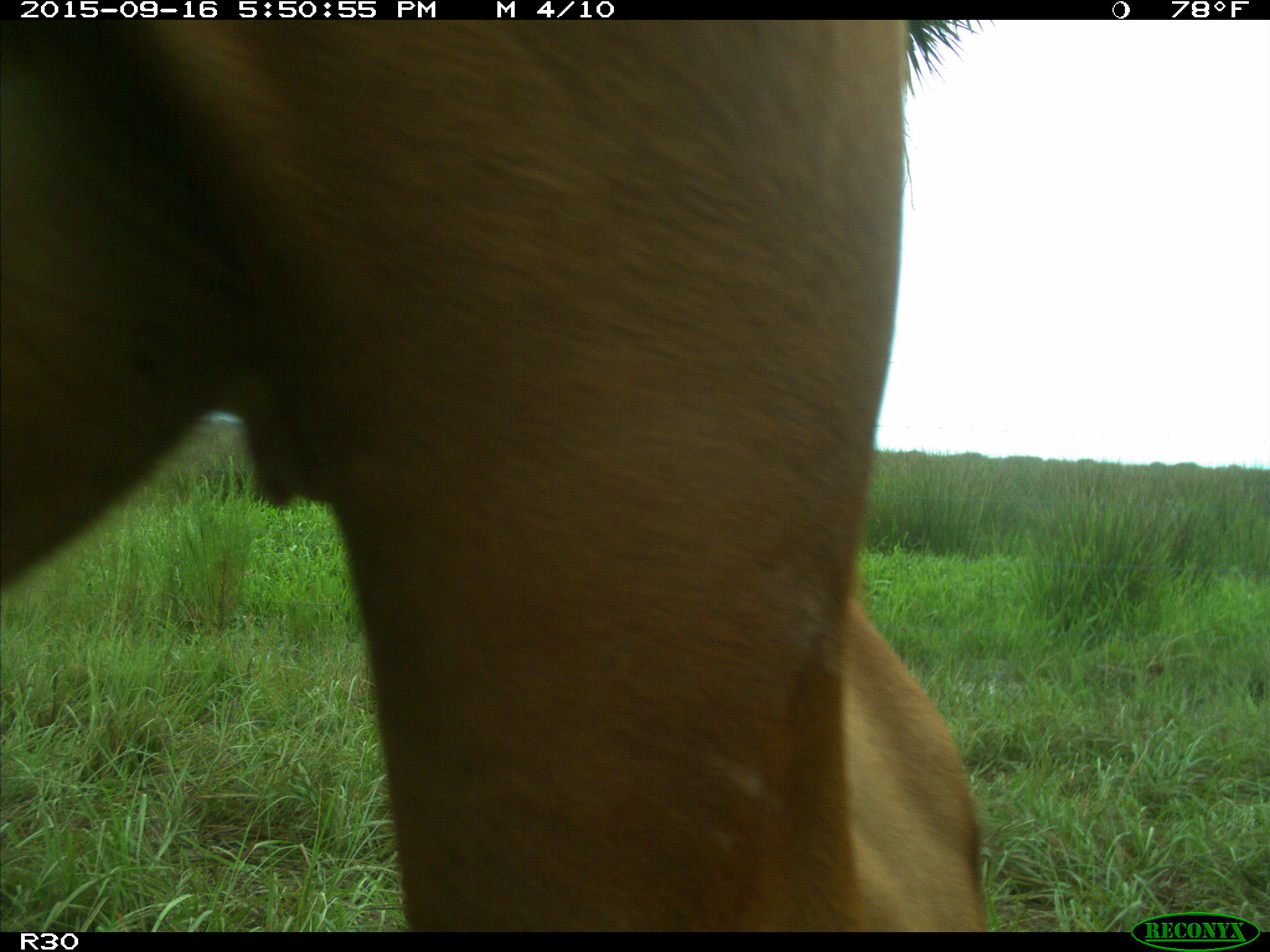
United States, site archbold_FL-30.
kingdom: Animalia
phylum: Chordata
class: Mammalia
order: Artiodactyla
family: Bovidae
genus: Bos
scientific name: Bos taurus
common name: domestic cow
Bos taurus (domestic cow).